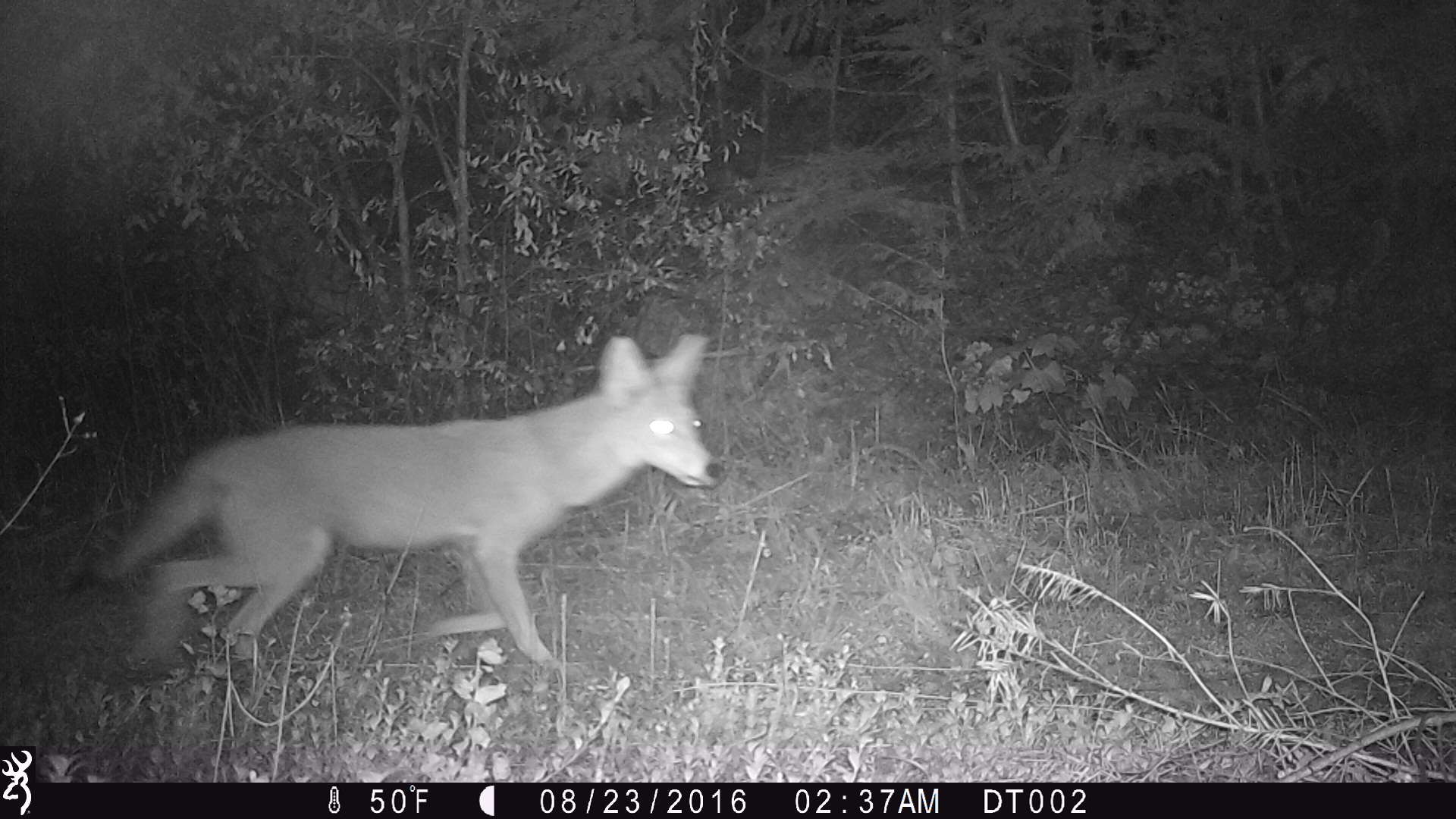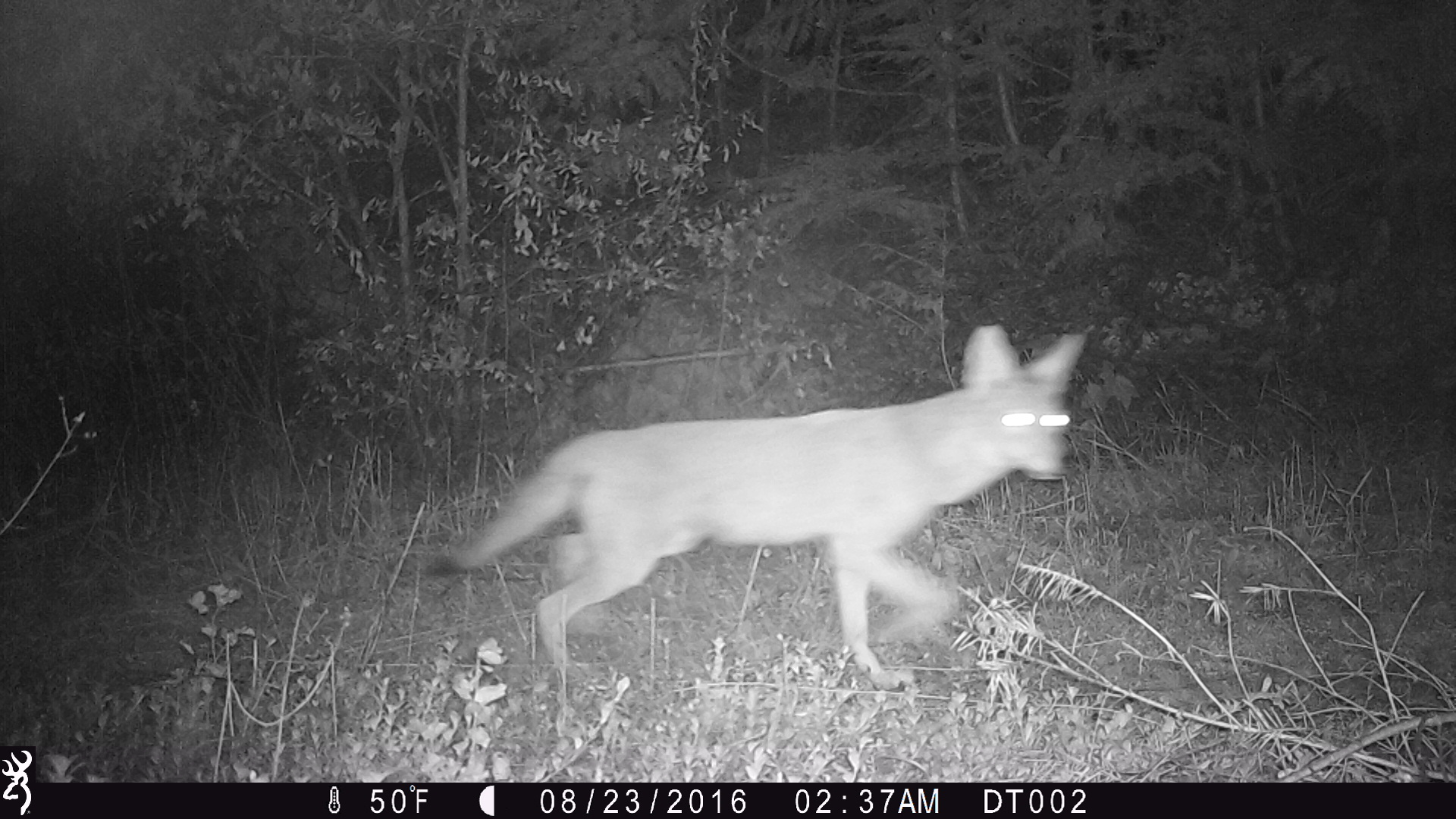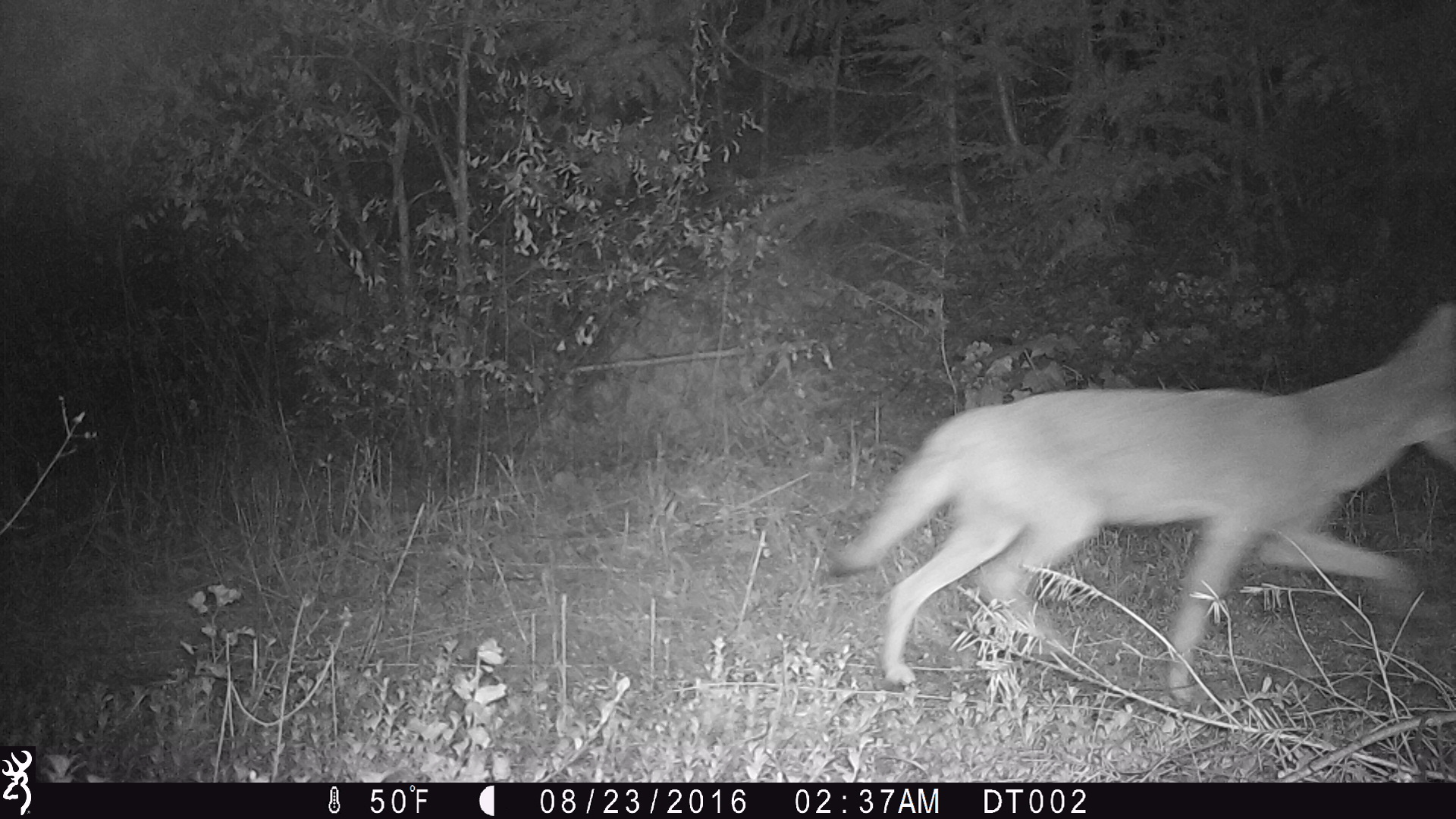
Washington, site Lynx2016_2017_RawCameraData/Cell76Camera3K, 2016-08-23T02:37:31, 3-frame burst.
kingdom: Animalia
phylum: Chordata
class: Mammalia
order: Carnivora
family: Canidae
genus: Canis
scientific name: Canis latrans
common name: coyote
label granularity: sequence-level